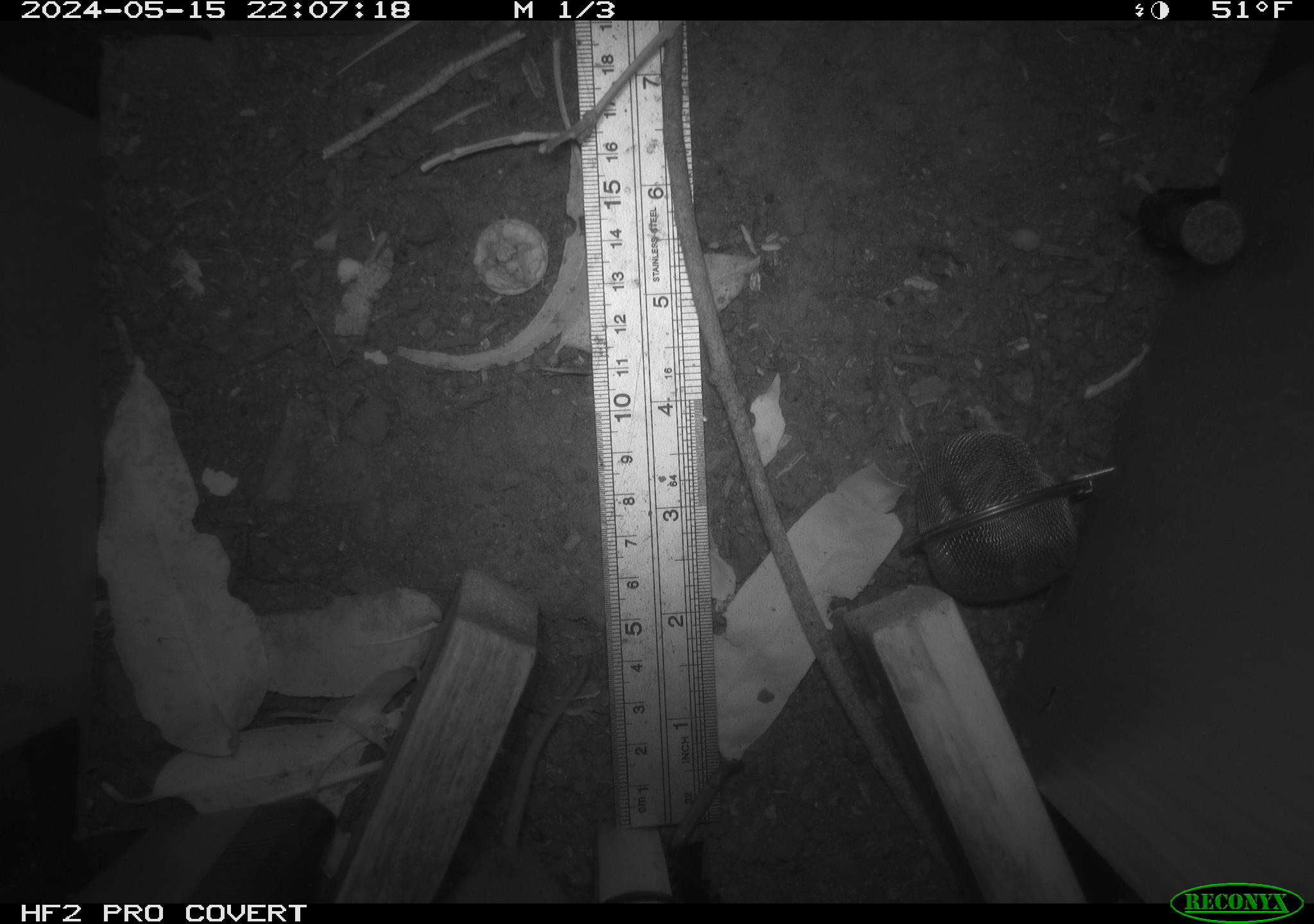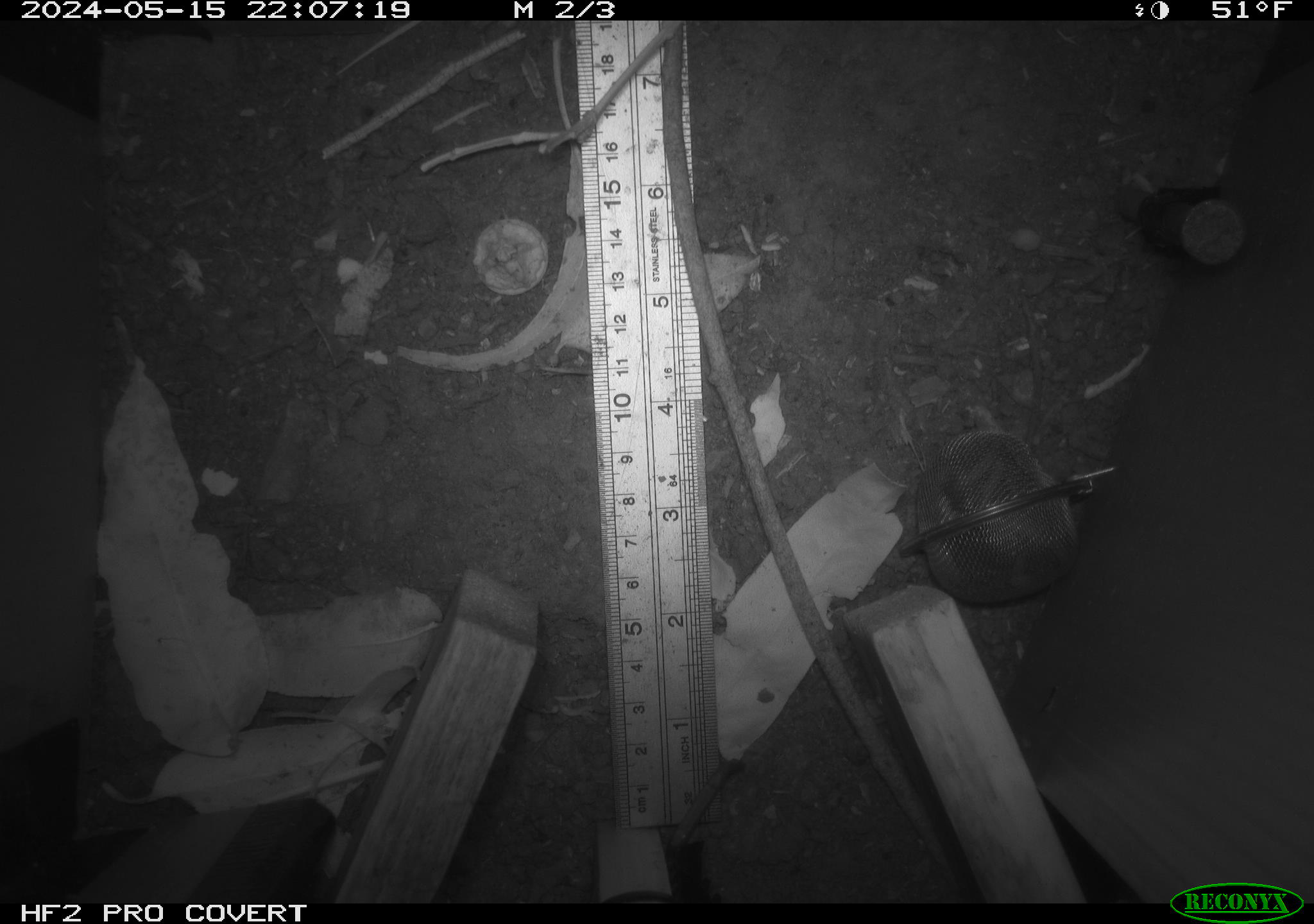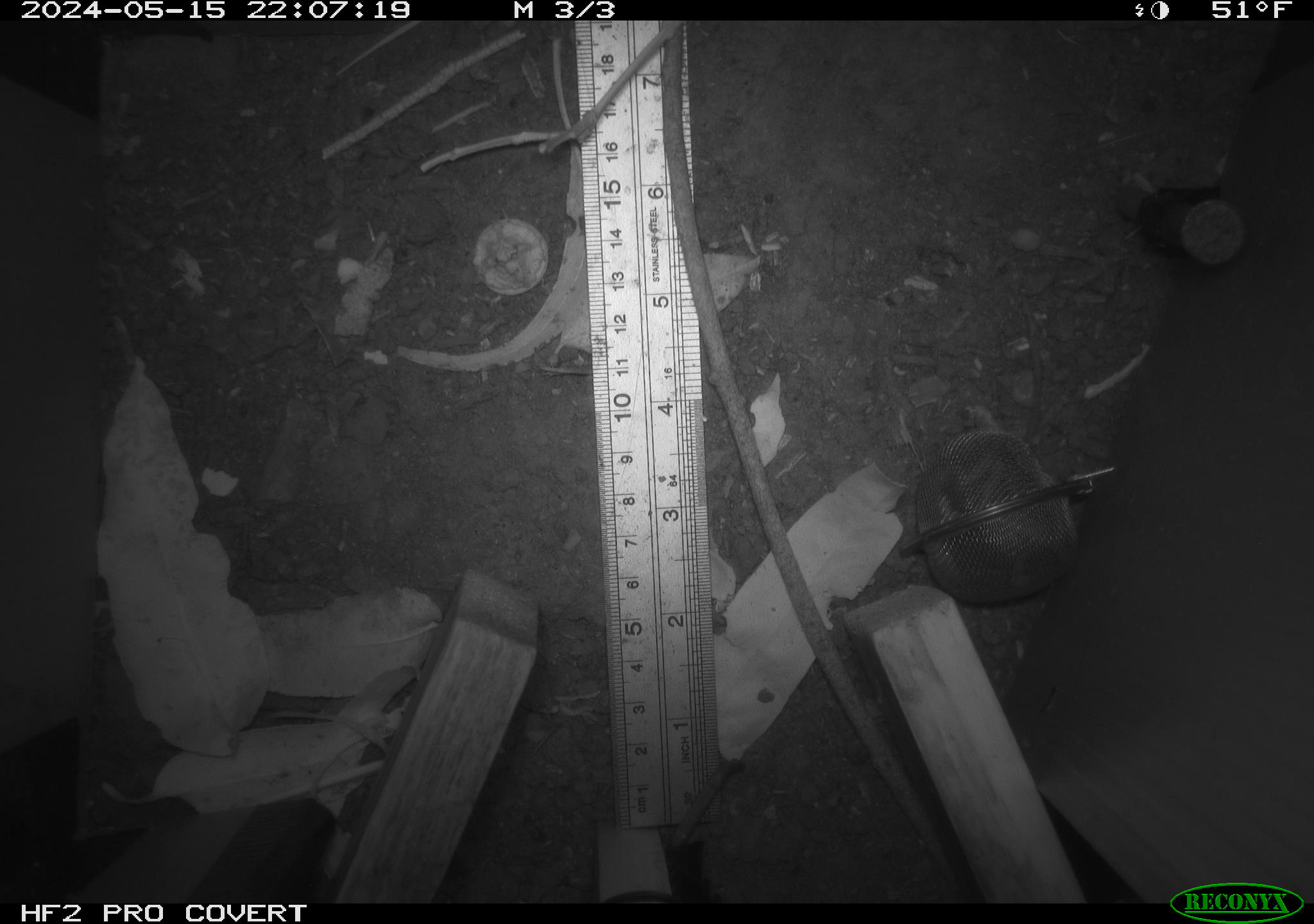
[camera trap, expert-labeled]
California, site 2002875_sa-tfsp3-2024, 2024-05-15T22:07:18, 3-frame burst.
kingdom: Animalia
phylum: Chordata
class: Mammalia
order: Rodentia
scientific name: Rodentia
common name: rodent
Rodent (Rodentia).